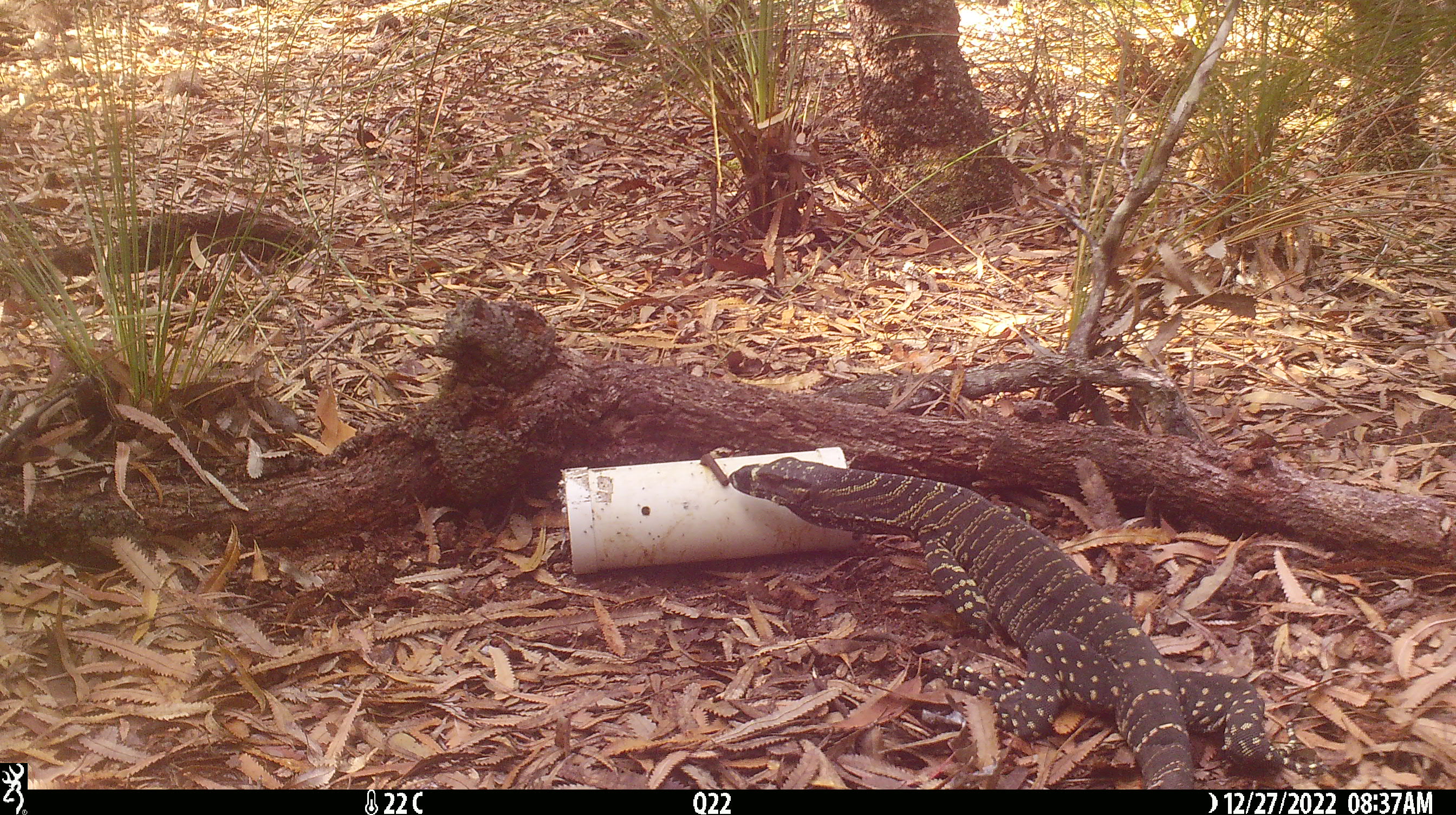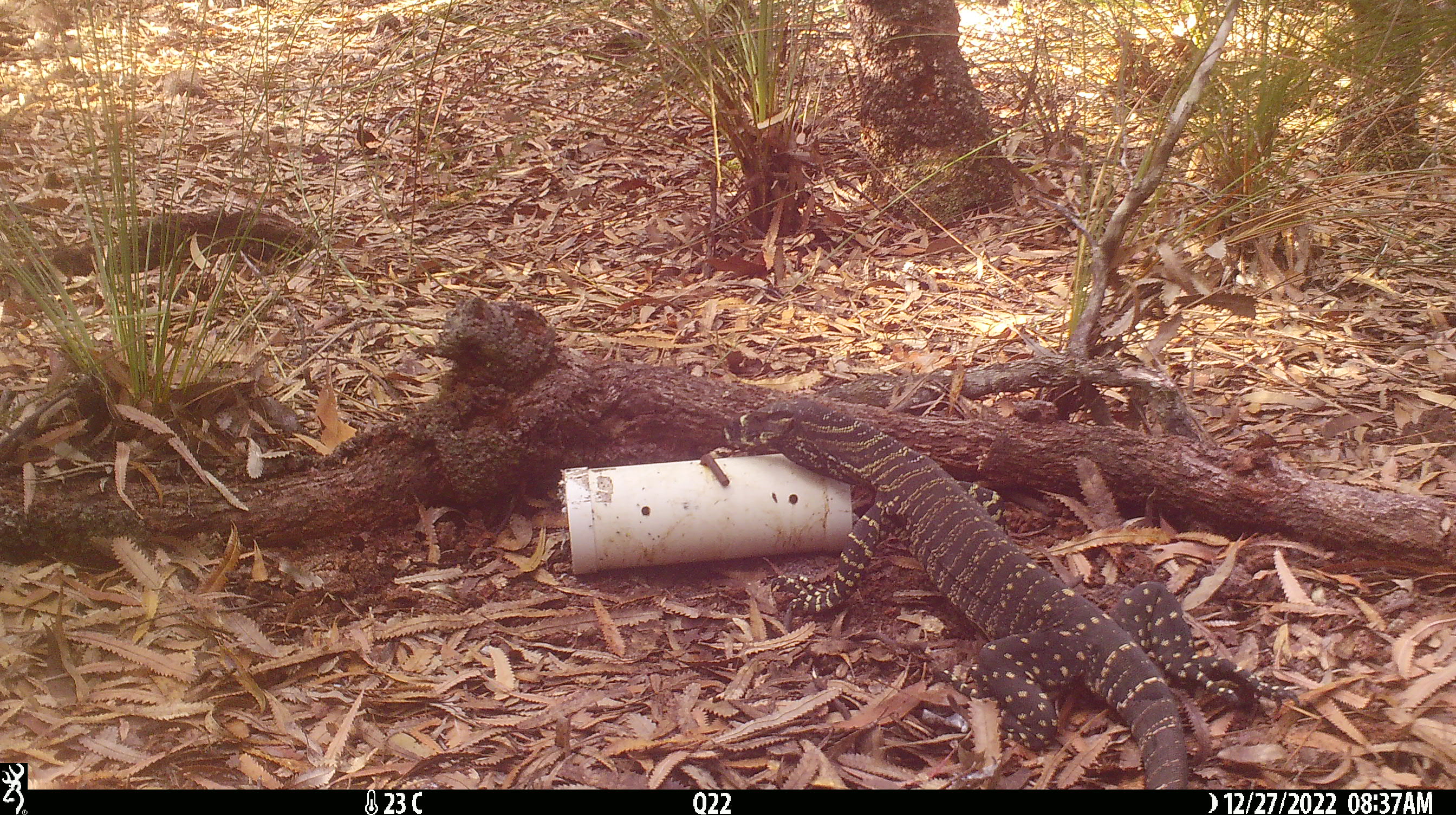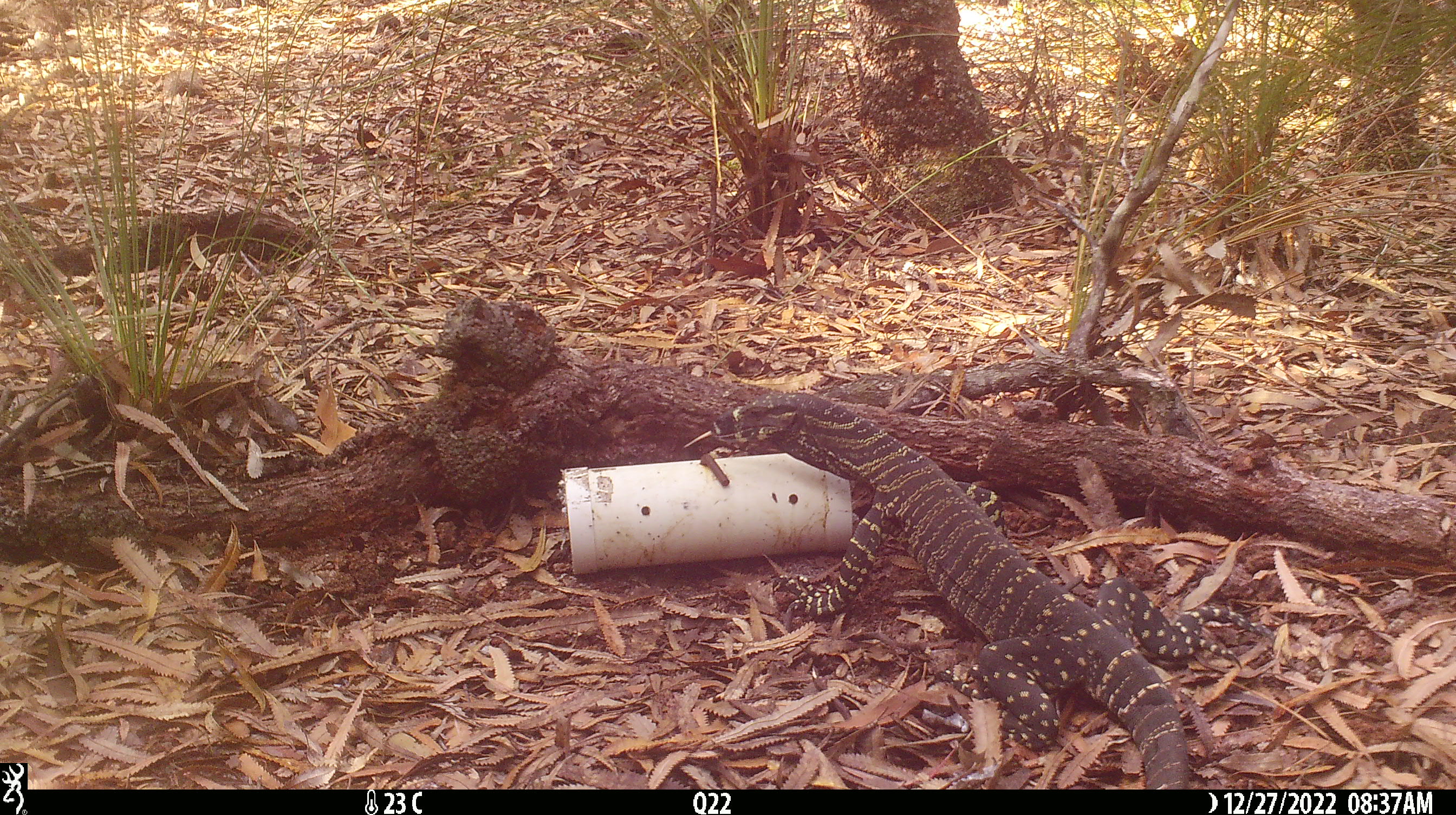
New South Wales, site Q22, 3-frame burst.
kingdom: Animalia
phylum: Chordata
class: Reptilia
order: Squamata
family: Varanidae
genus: Varanus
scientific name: Varanus varius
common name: lace monitor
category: goanna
Goanna (lace monitor) (Varanus varius).